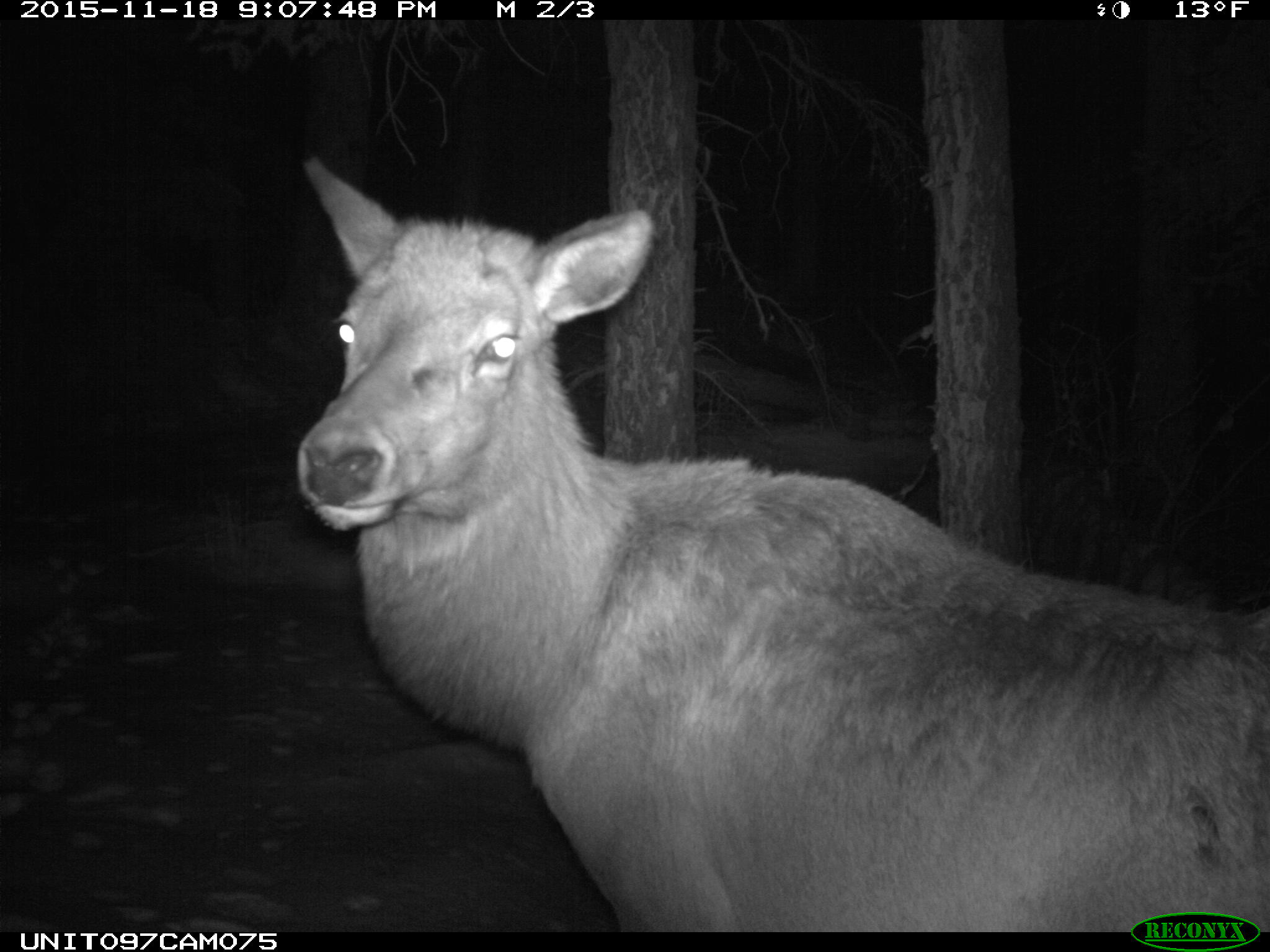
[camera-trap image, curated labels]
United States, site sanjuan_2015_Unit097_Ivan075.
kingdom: Animalia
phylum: Chordata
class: Mammalia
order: Artiodactyla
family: Cervidae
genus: Cervus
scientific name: Cervus elaphus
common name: red deer